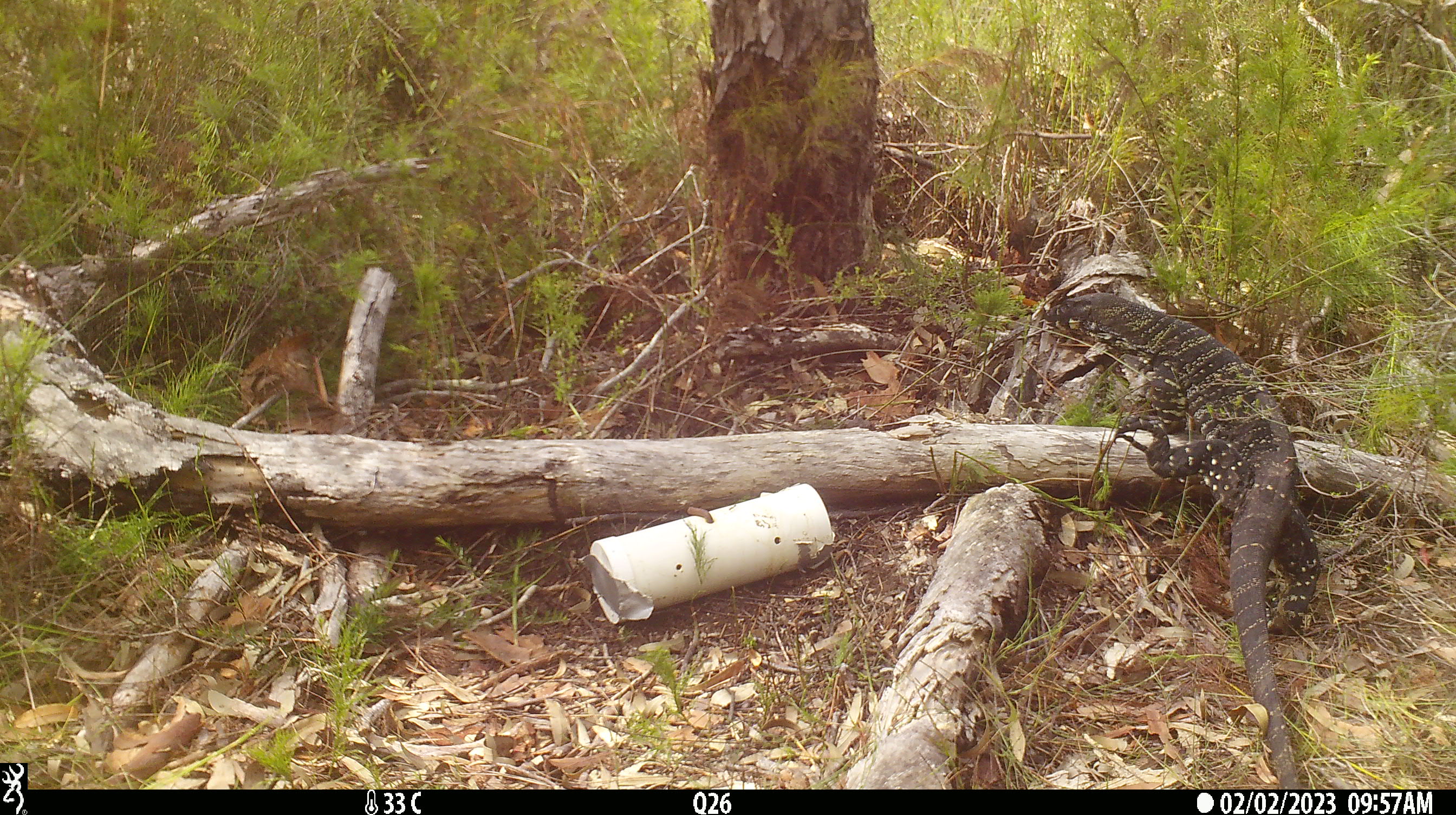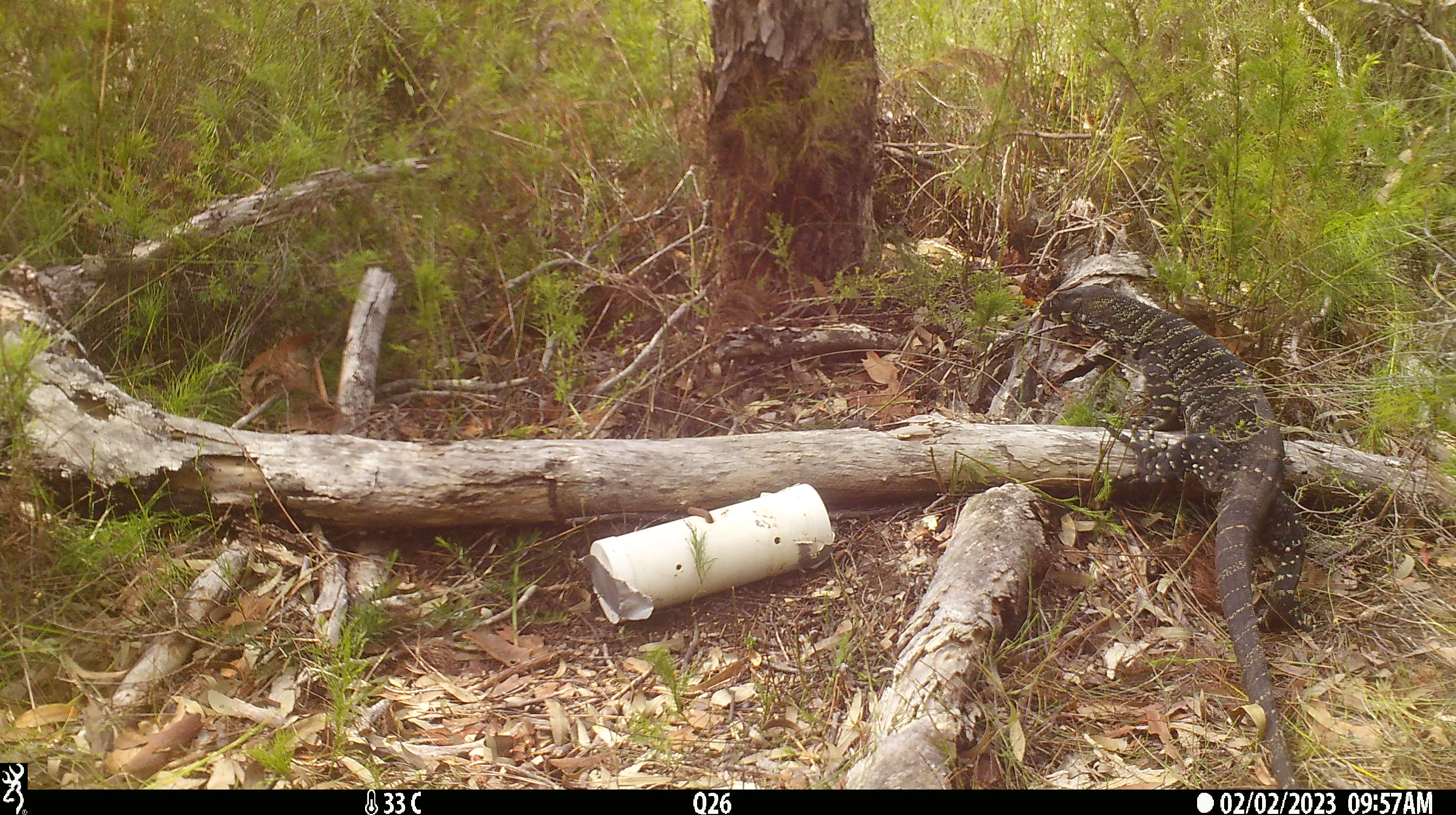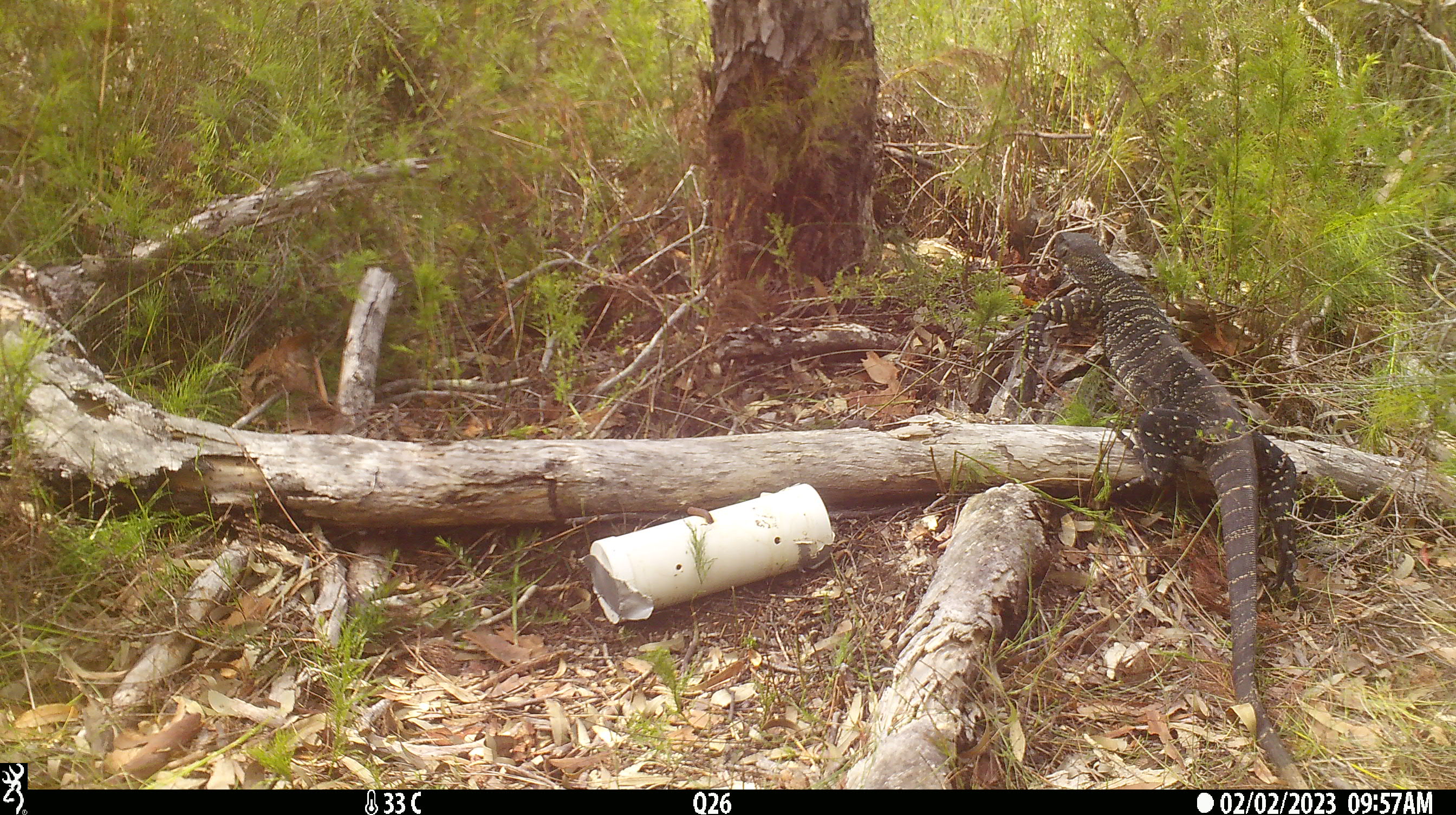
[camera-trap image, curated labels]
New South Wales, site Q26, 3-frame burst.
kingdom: Animalia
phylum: Chordata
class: Reptilia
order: Squamata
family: Varanidae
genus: Varanus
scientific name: Varanus varius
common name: lace monitor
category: goanna